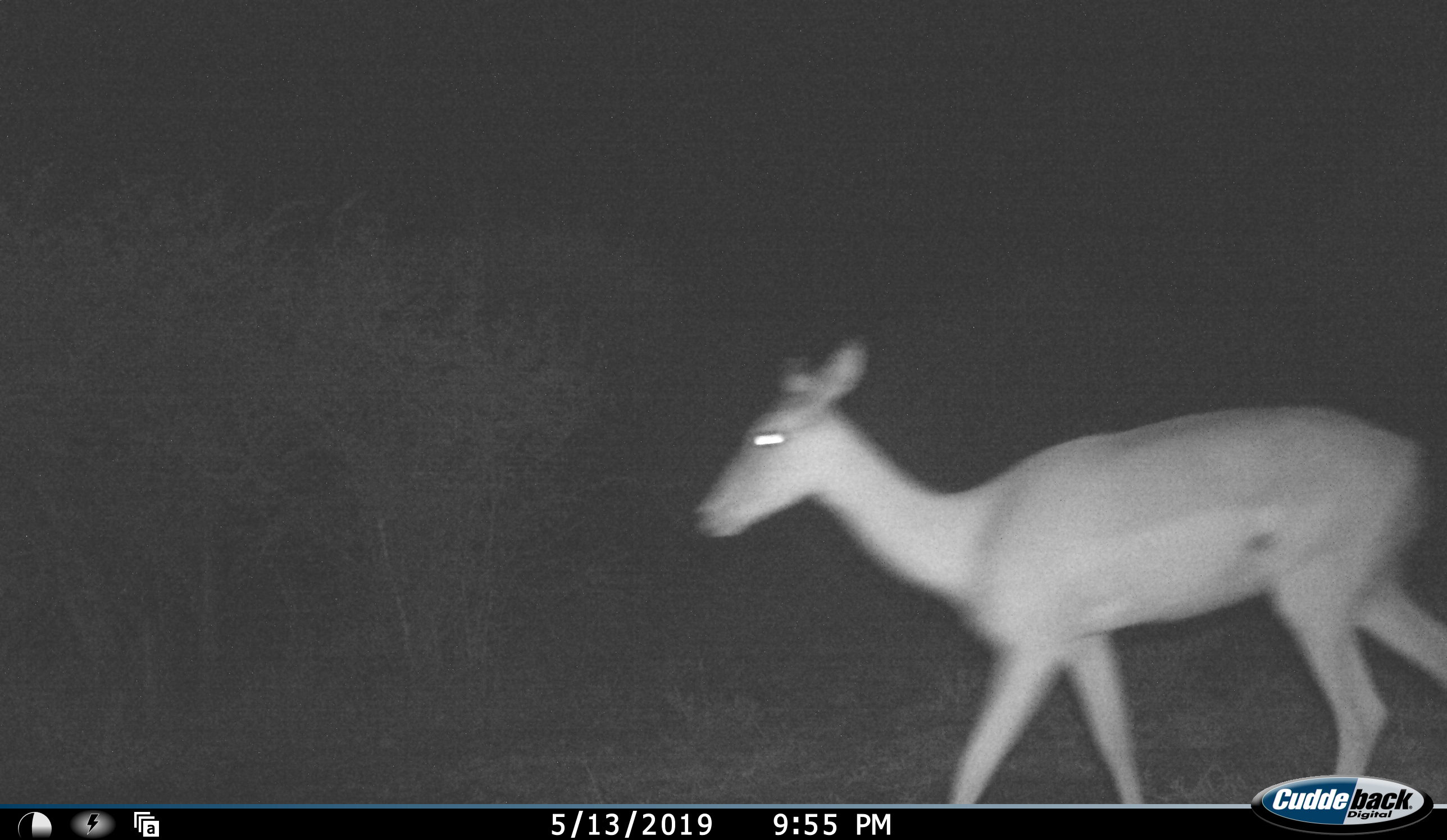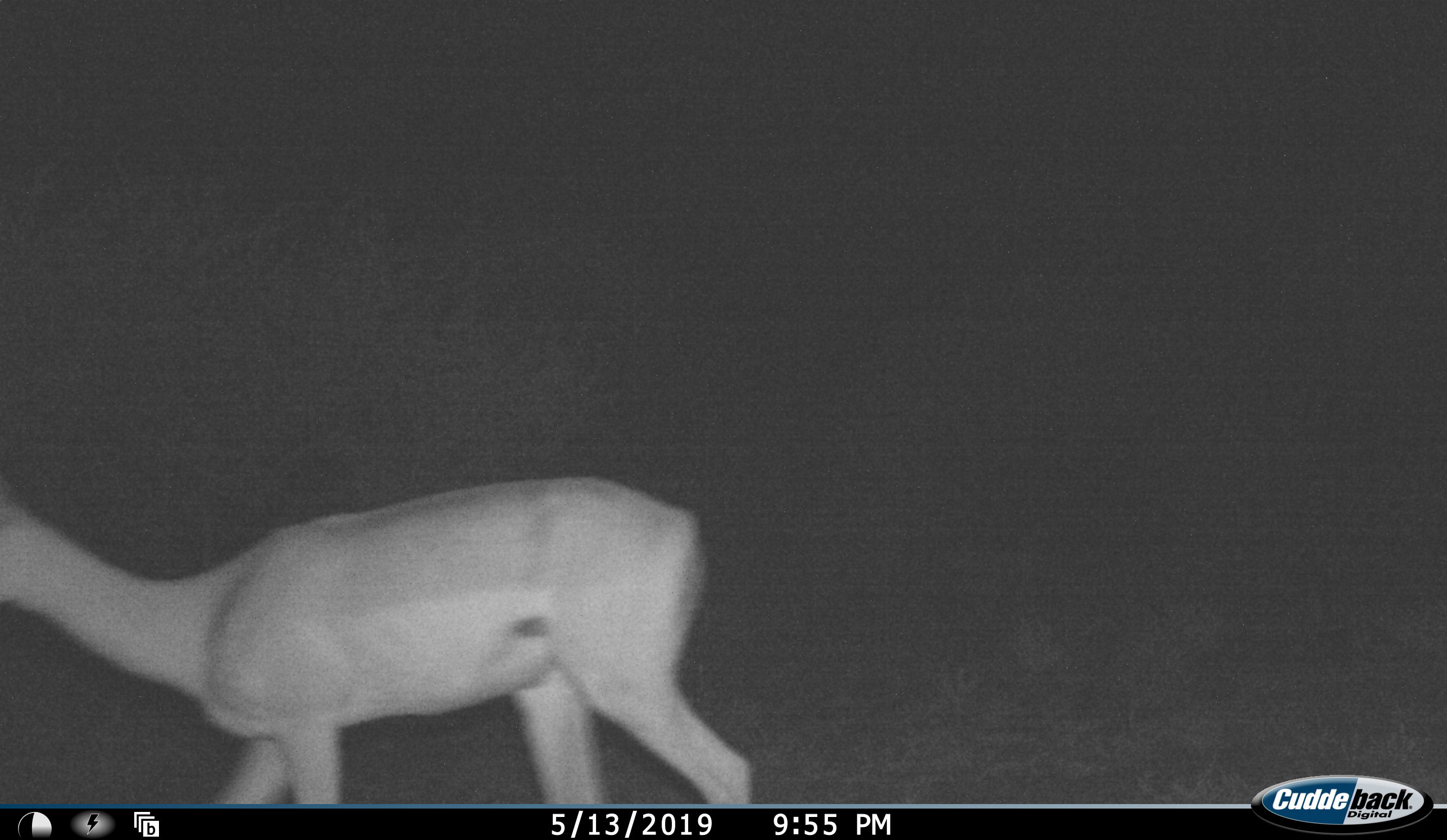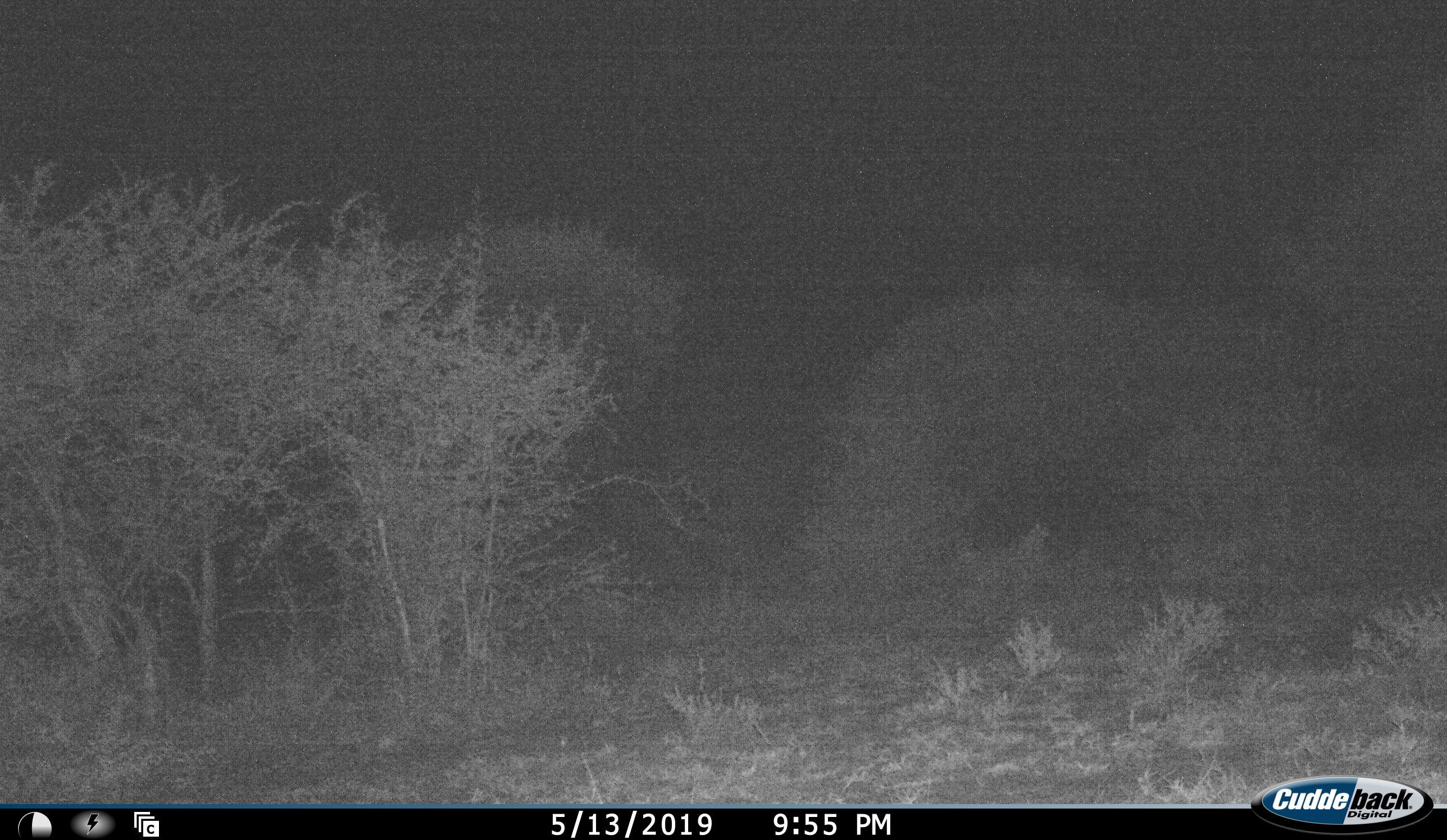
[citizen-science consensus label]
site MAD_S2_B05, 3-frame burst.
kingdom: Animalia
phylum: Chordata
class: Mammalia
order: Artiodactyla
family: Bovidae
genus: Aepyceros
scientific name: Aepyceros melampus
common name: impala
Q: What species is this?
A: Impala (Aepyceros melampus).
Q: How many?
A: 1.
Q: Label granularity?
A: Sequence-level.